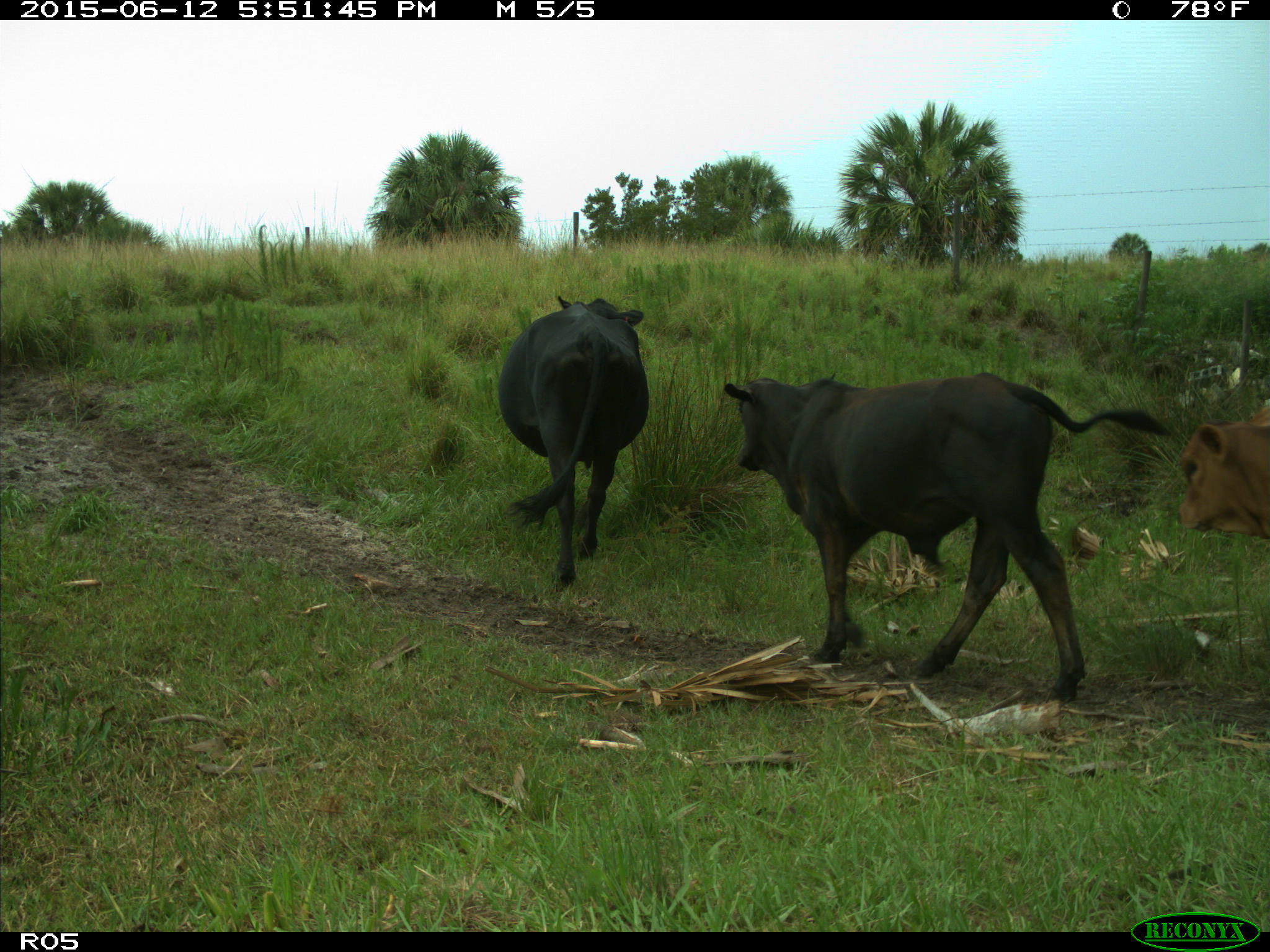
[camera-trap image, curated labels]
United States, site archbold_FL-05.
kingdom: Animalia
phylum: Chordata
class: Mammalia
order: Artiodactyla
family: Bovidae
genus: Bos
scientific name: Bos taurus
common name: domestic cow